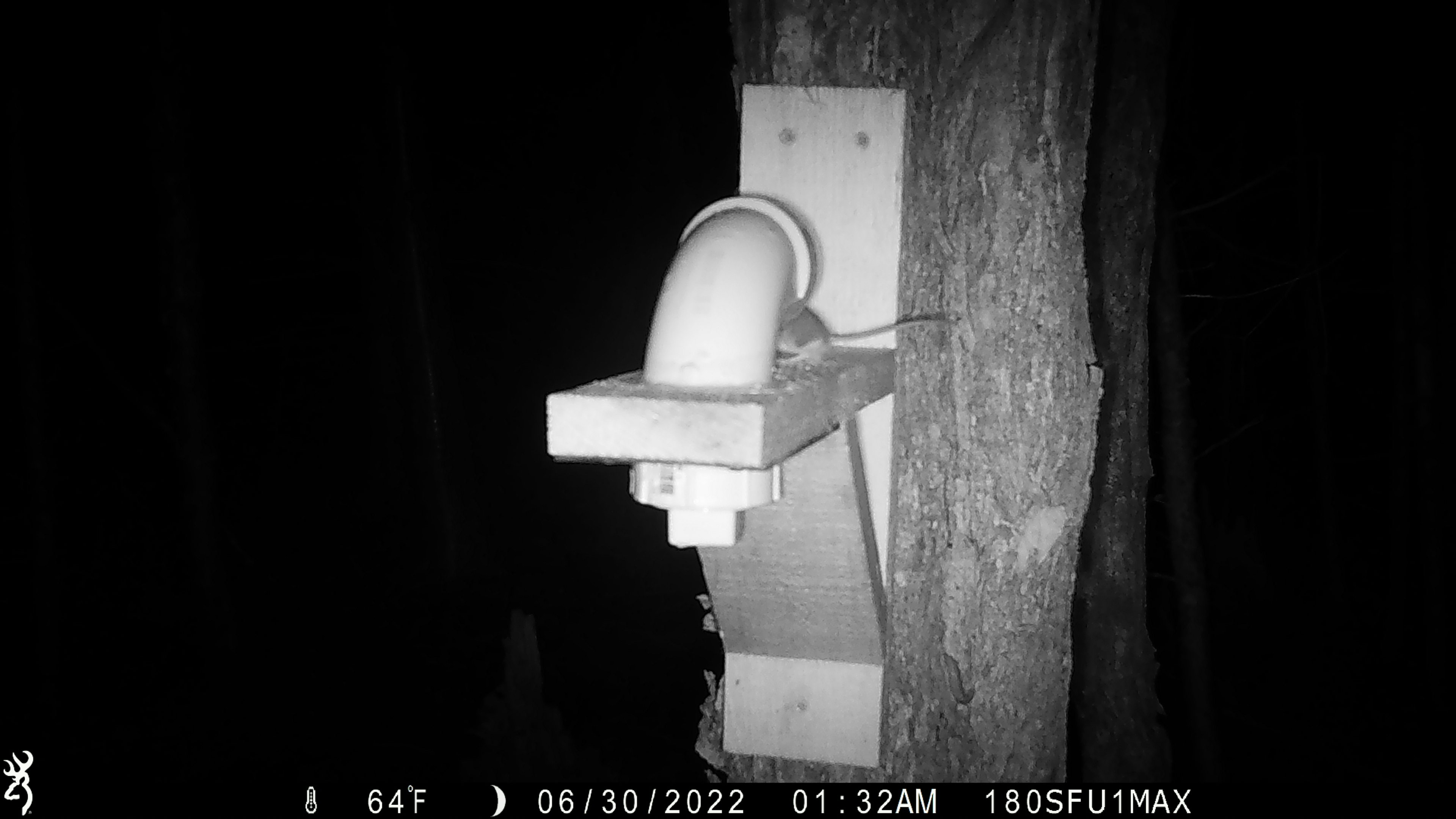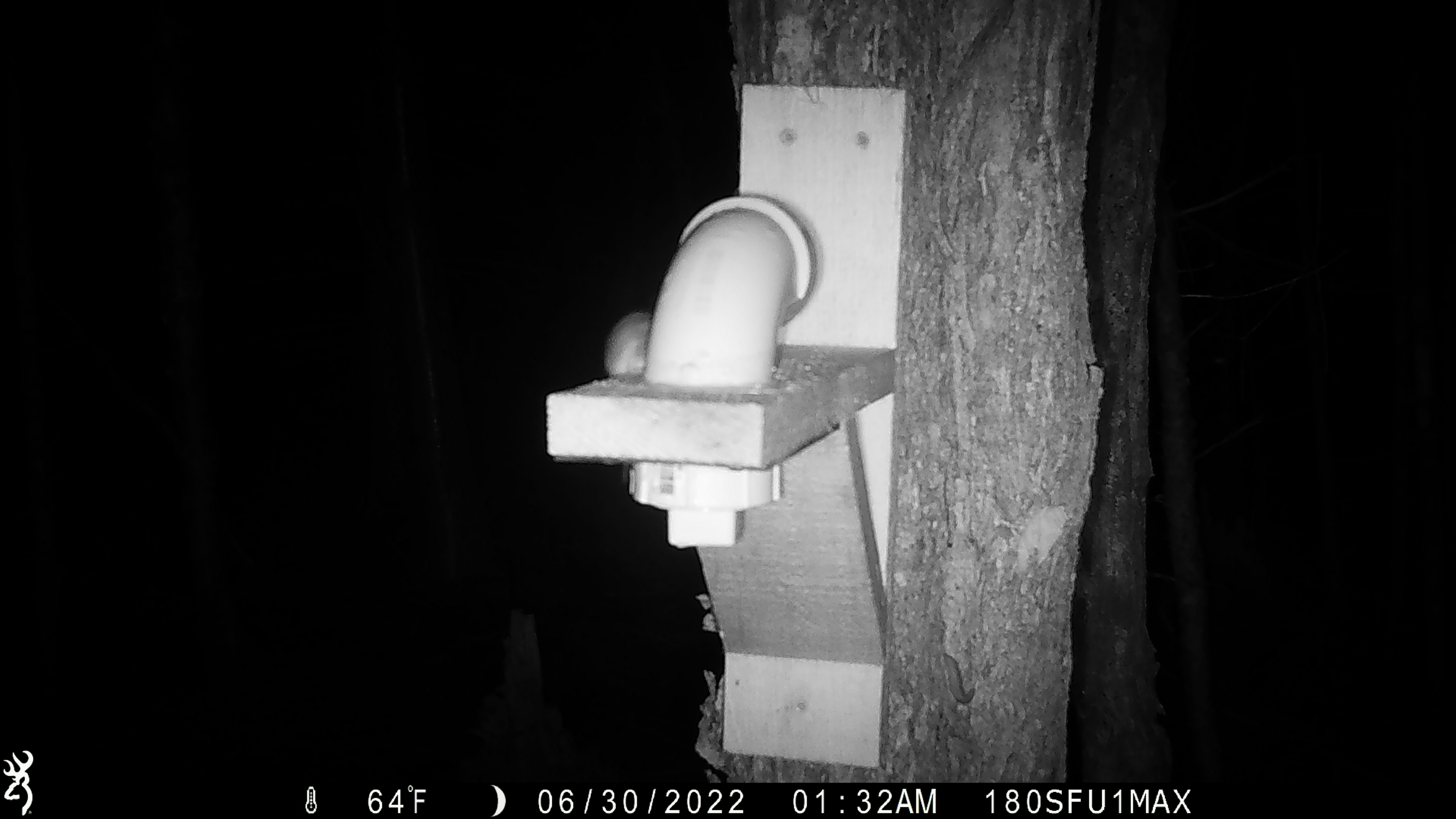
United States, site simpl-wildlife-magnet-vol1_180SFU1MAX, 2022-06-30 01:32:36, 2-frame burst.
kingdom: Animalia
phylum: Chordata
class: Mammalia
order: Rodentia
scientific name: Rodentia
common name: mouse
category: mouse sp.